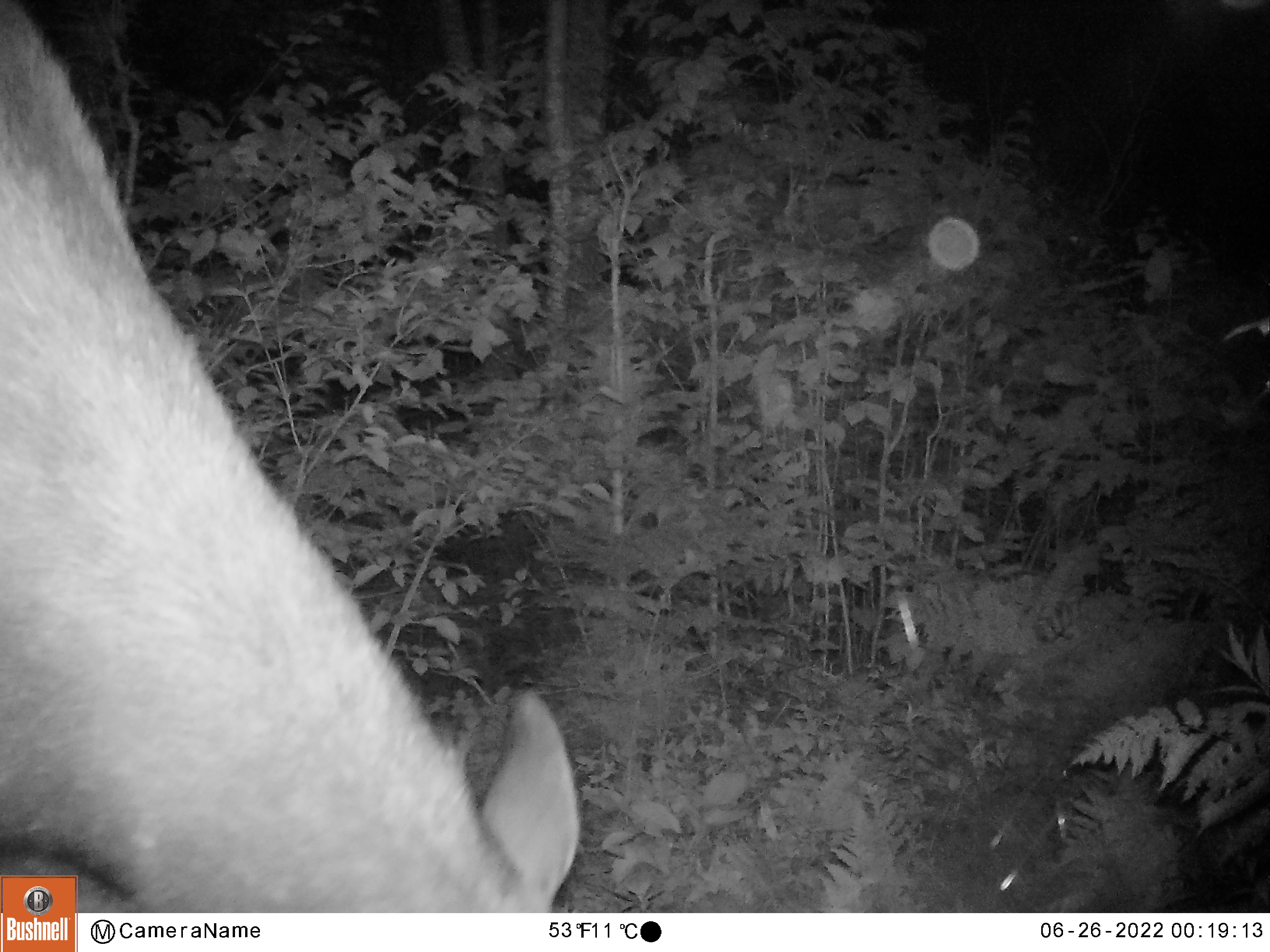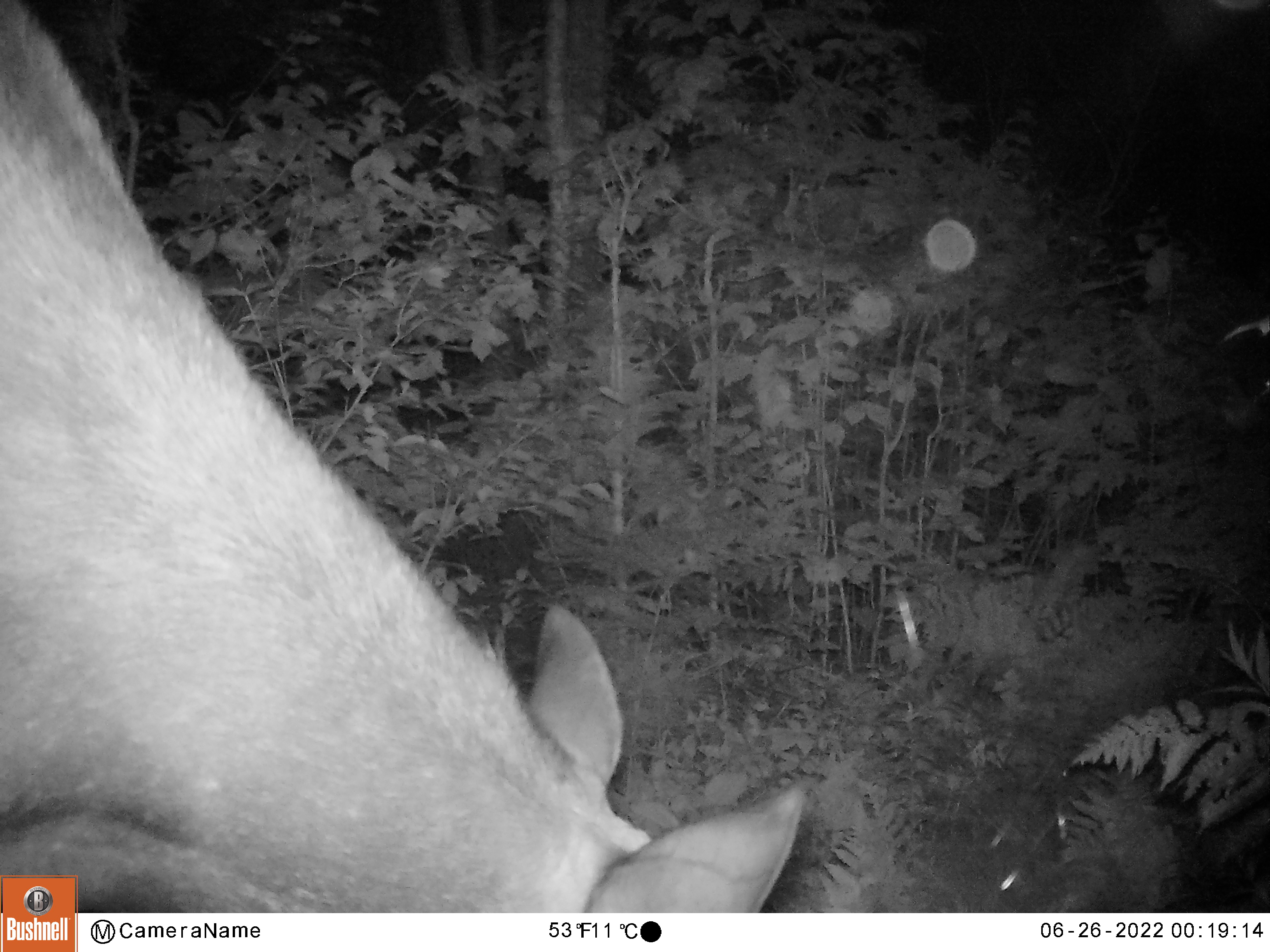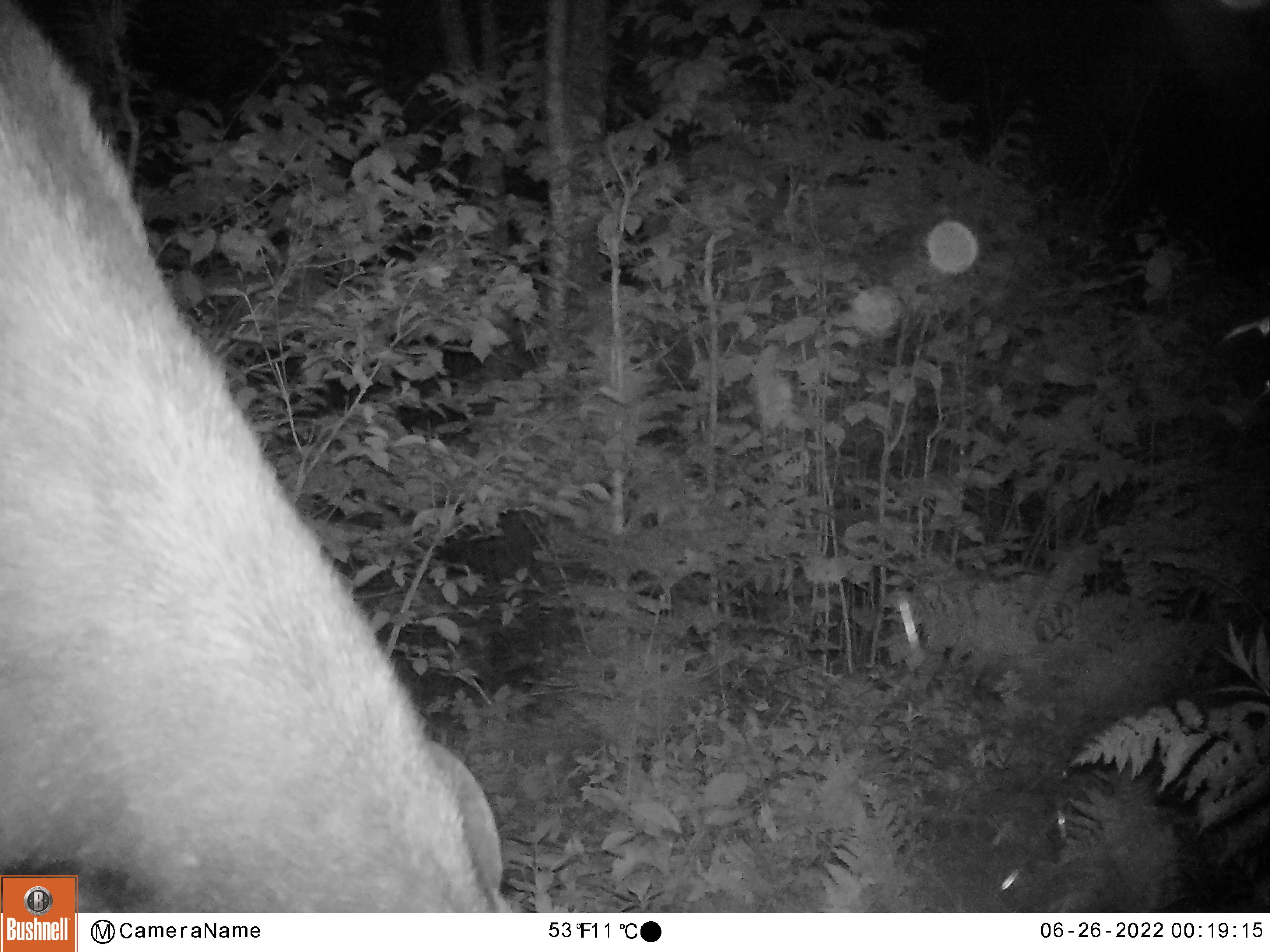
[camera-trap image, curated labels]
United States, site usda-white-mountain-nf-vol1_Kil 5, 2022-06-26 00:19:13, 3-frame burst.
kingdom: Animalia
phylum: Chordata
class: Mammalia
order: Artiodactyla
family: Cervidae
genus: Alces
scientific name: Alces alces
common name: moose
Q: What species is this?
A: Moose (Alces alces).